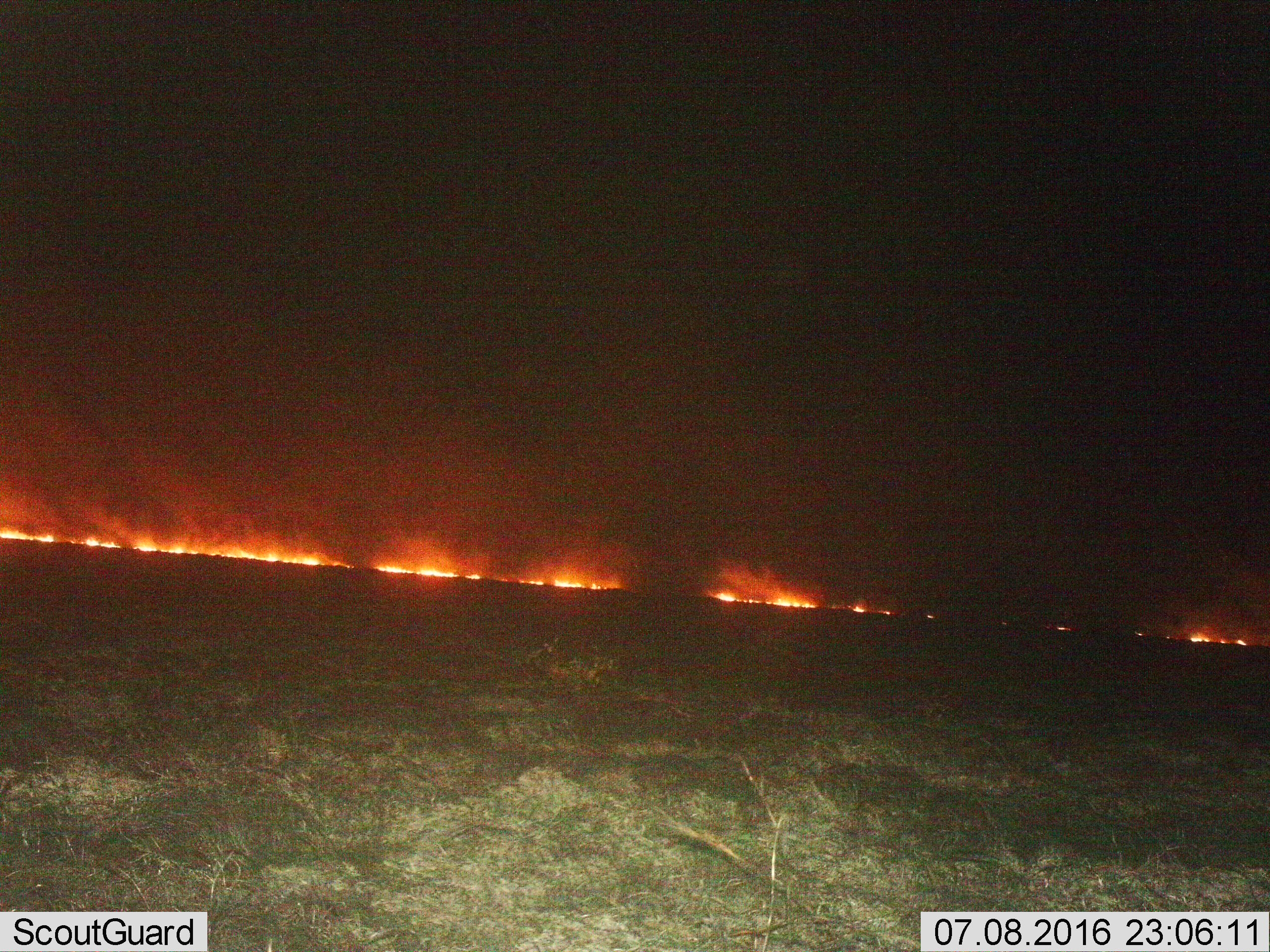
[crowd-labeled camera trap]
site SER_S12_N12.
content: unidentified animal